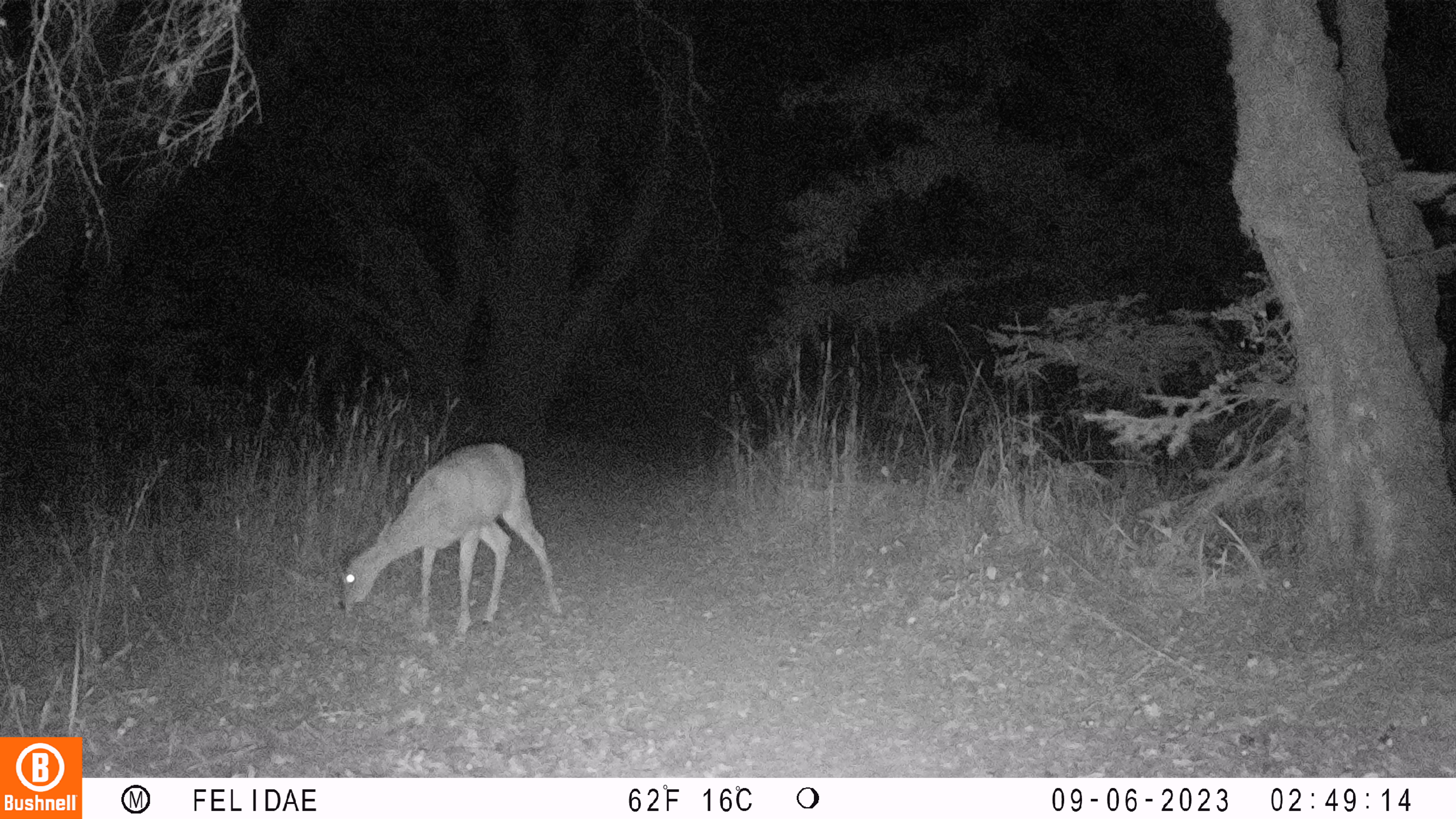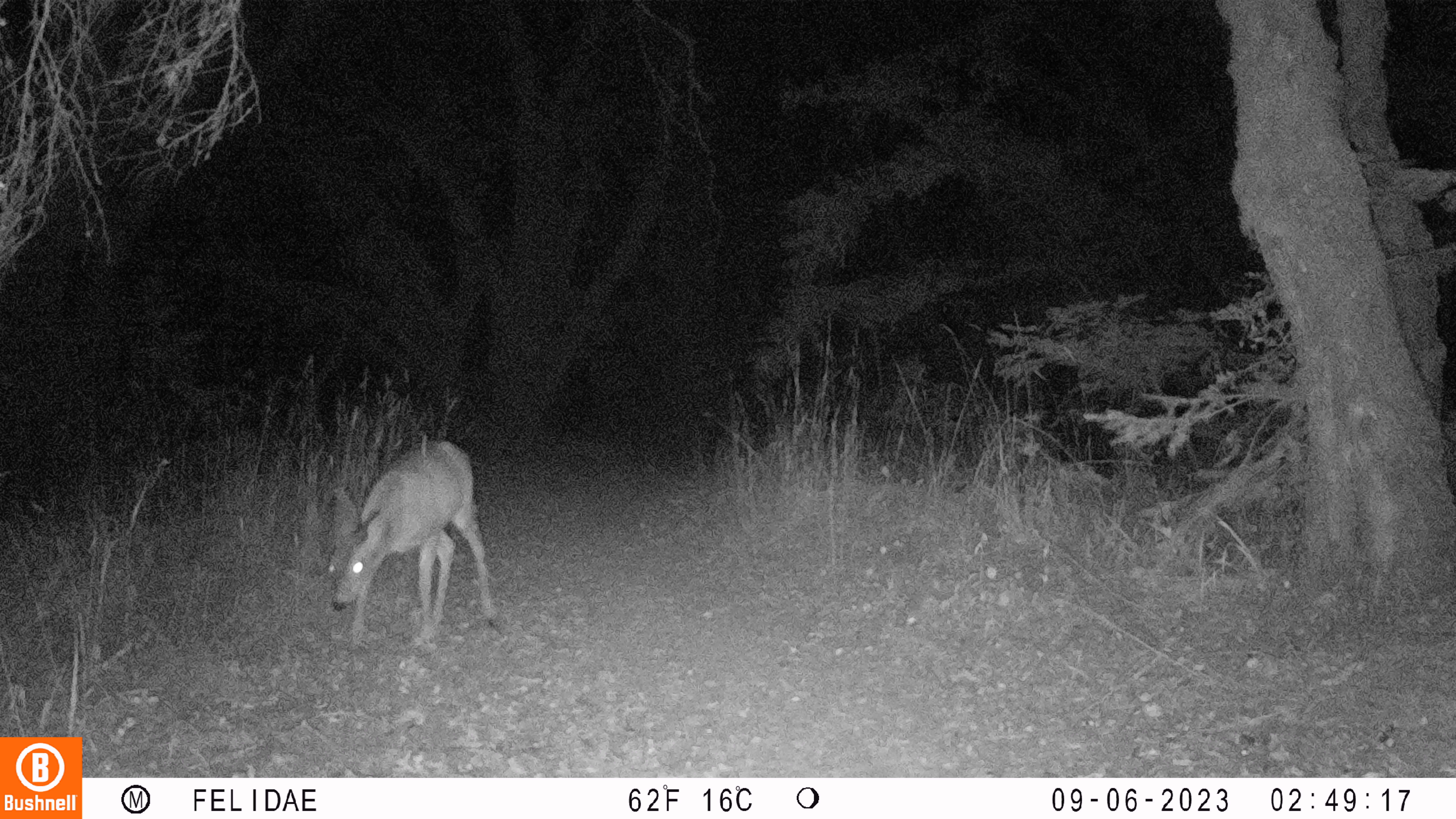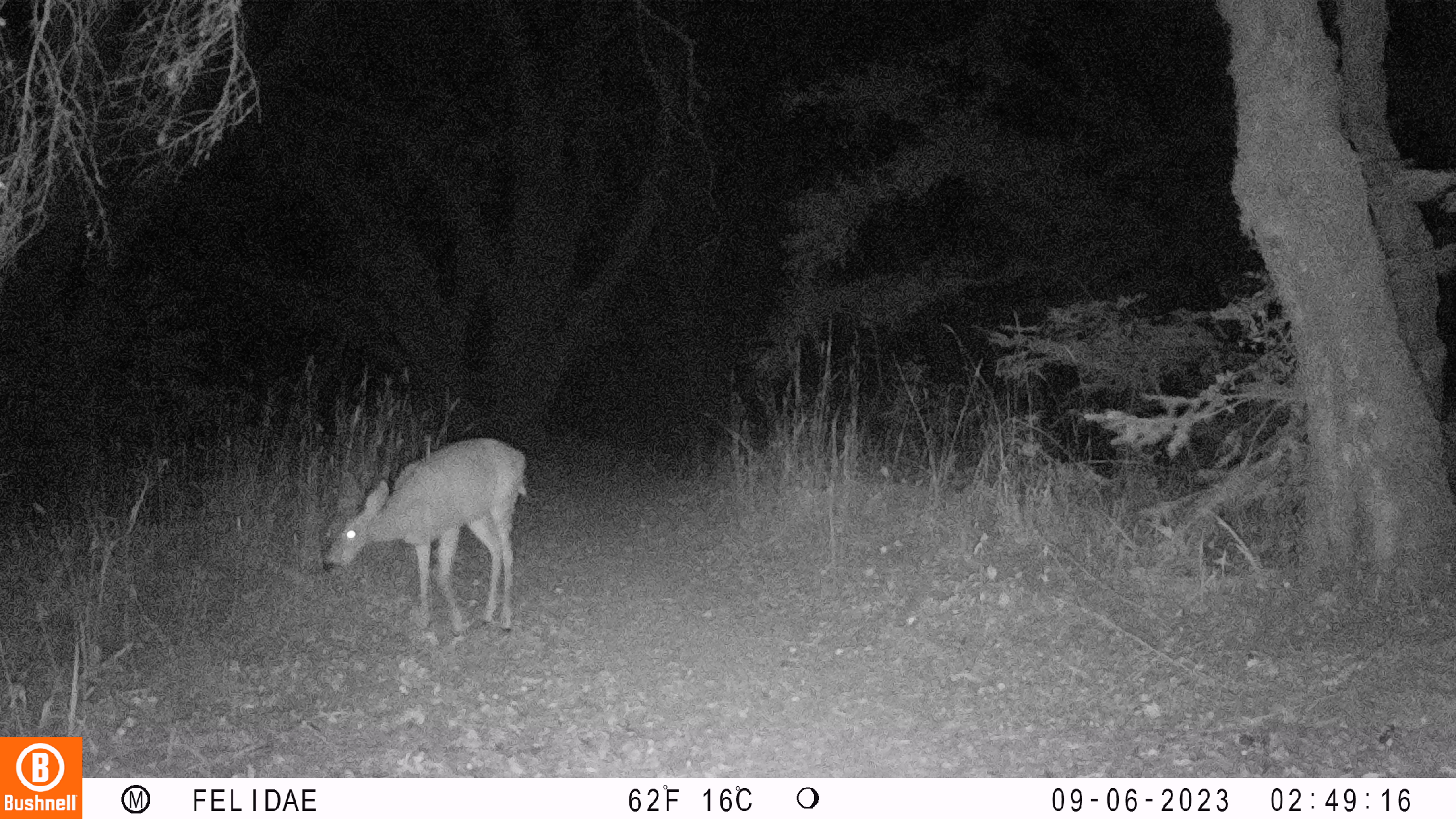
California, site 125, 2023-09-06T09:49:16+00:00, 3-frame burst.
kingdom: Animalia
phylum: Chordata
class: Mammalia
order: Artiodactyla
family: Cervidae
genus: Odocoileus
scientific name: Odocoileus hemionus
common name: mule deer